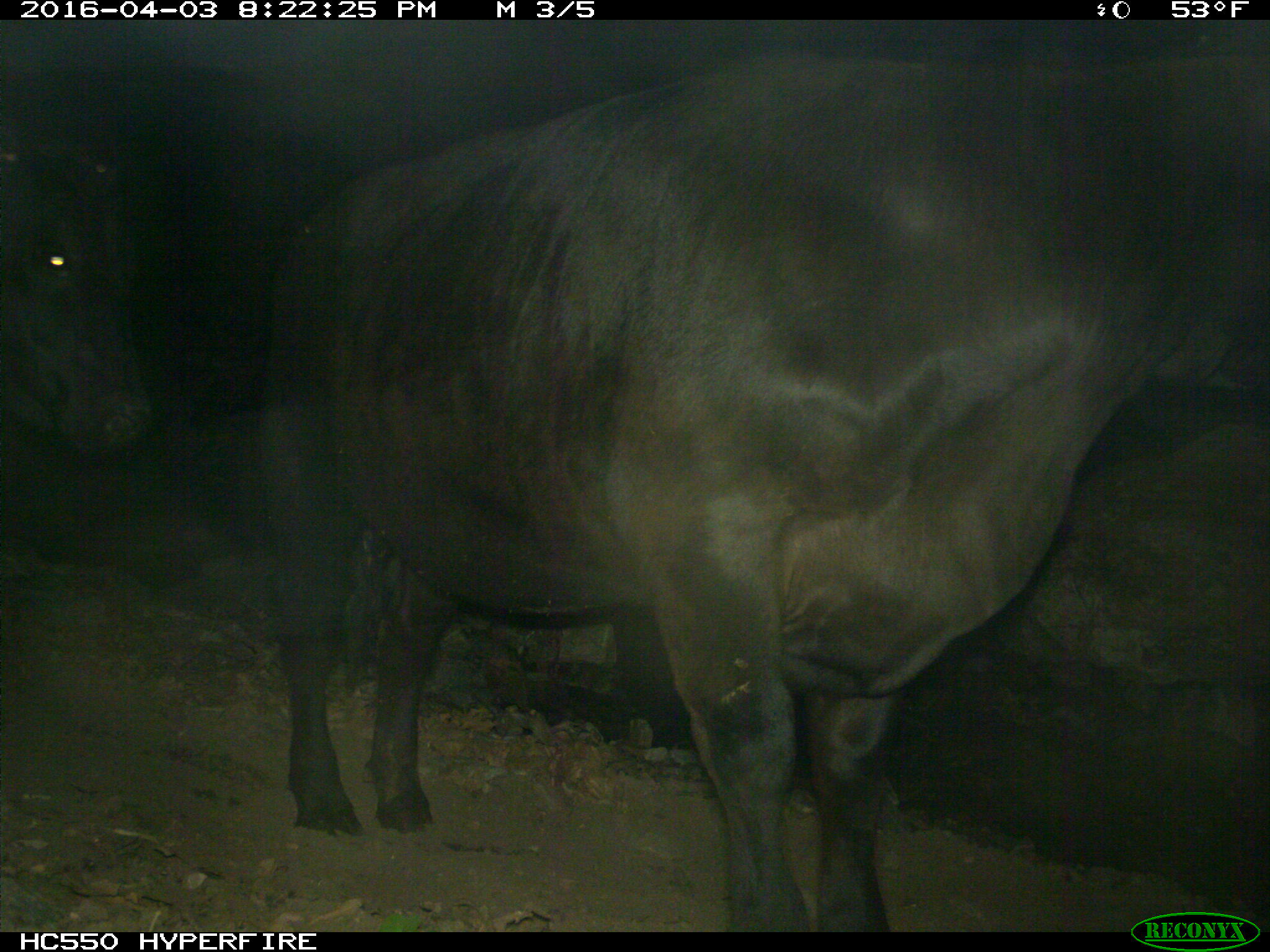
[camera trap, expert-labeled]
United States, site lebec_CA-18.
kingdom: Animalia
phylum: Chordata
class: Mammalia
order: Artiodactyla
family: Bovidae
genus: Bos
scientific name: Bos taurus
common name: domestic cow